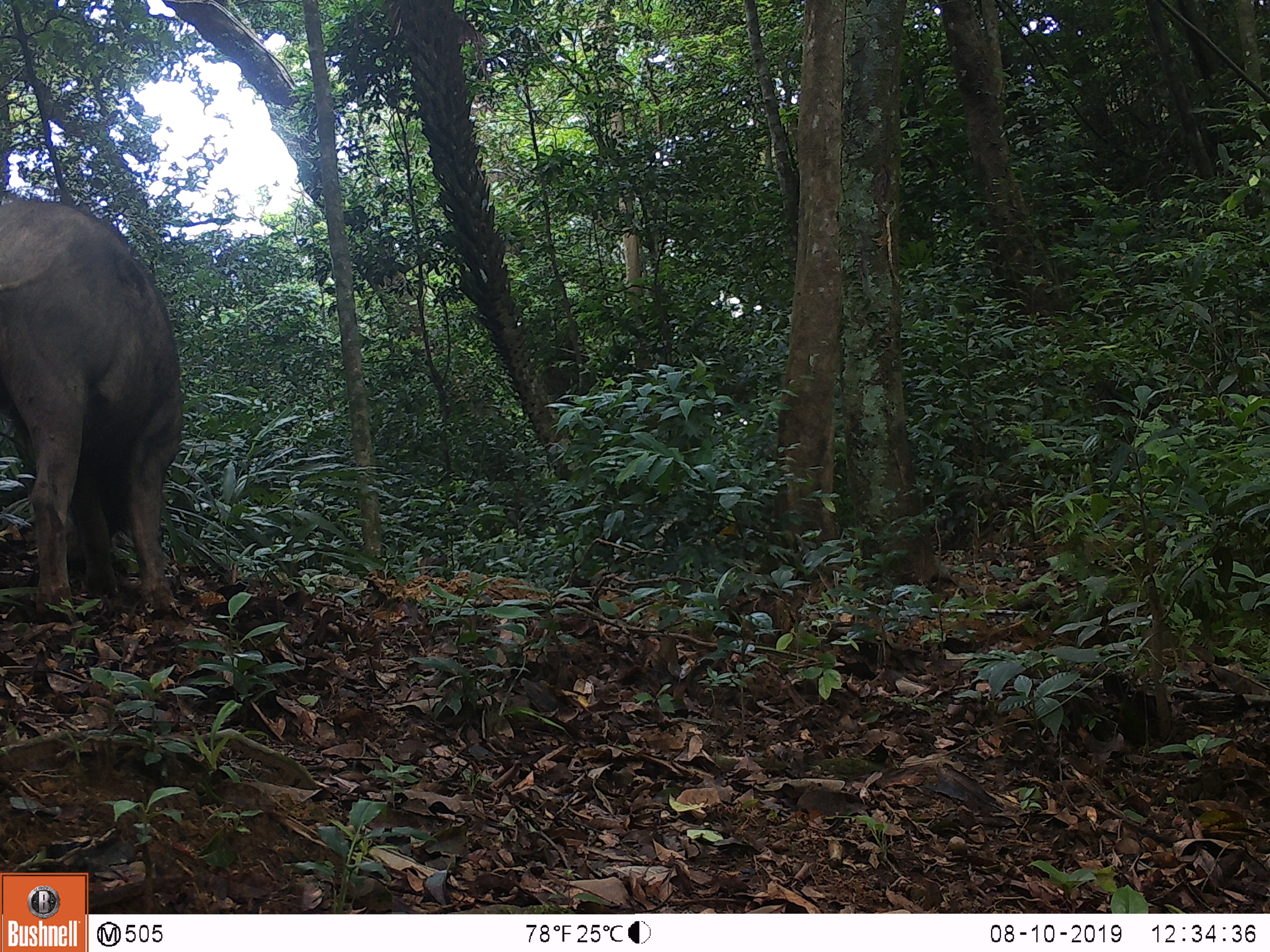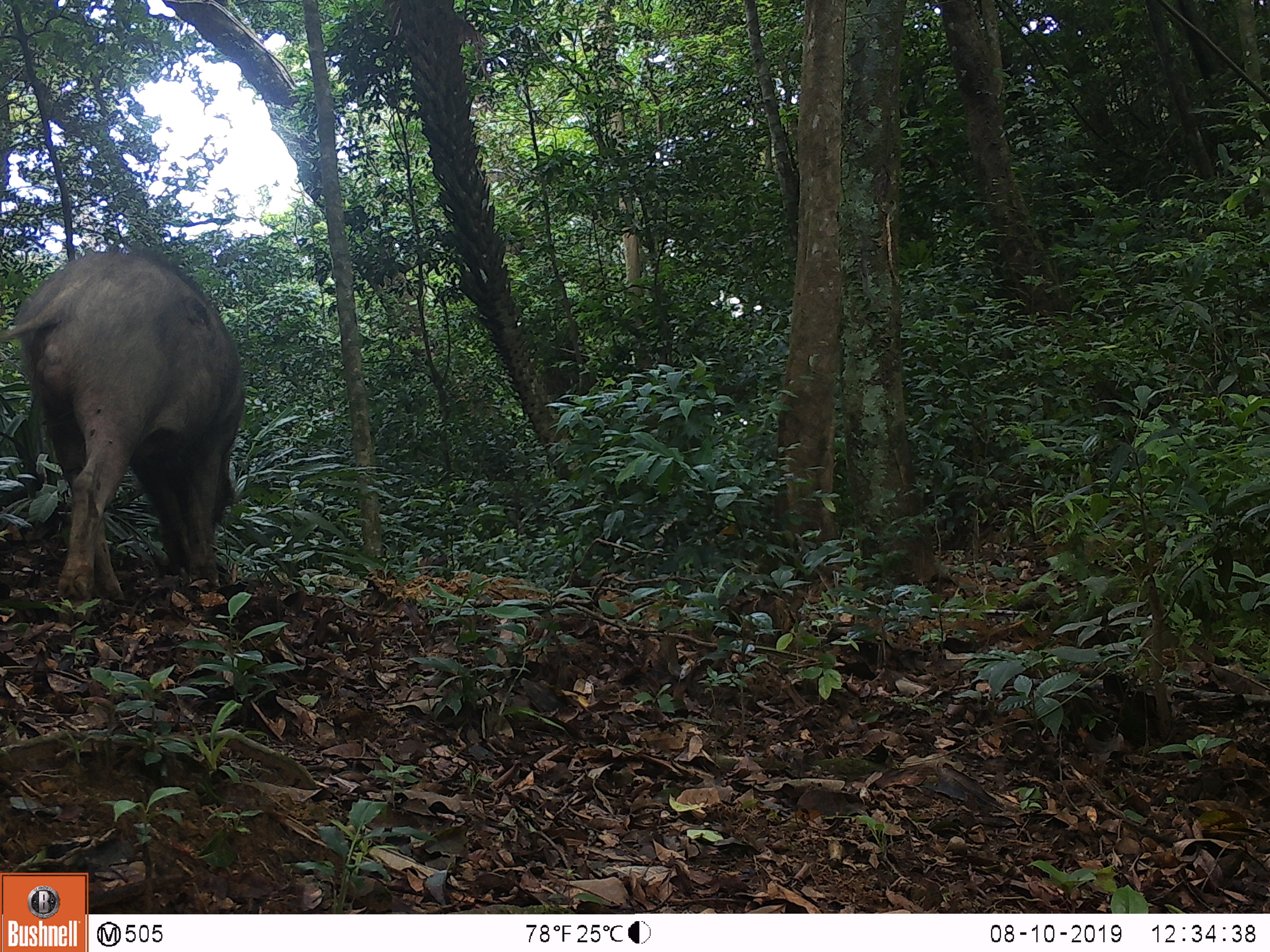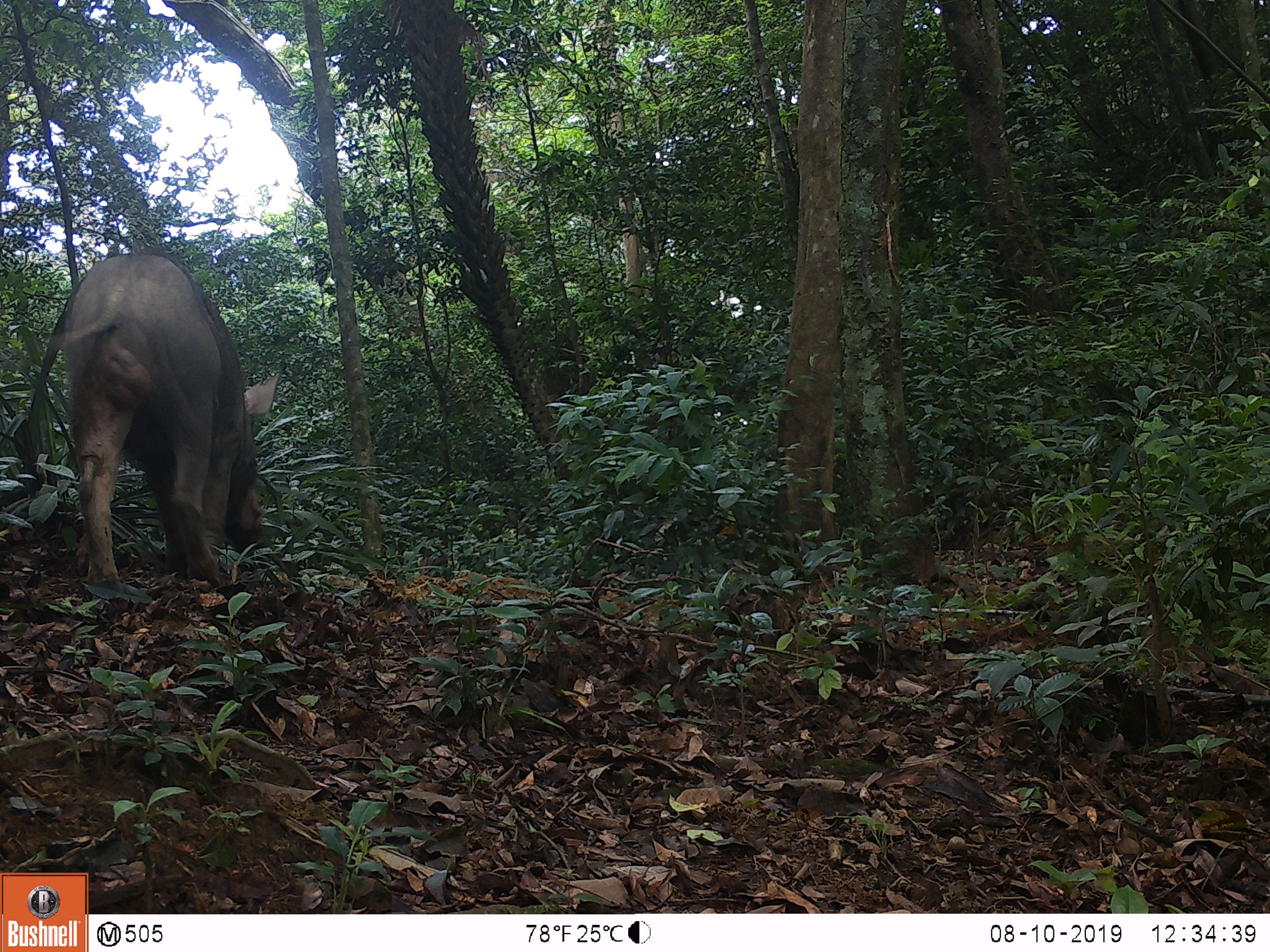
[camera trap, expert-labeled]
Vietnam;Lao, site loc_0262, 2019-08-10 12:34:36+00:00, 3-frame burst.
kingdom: Animalia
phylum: Chordata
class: Mammalia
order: Artiodactyla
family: Suidae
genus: Sus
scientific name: Sus scrofa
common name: eurasian wild pig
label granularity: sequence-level